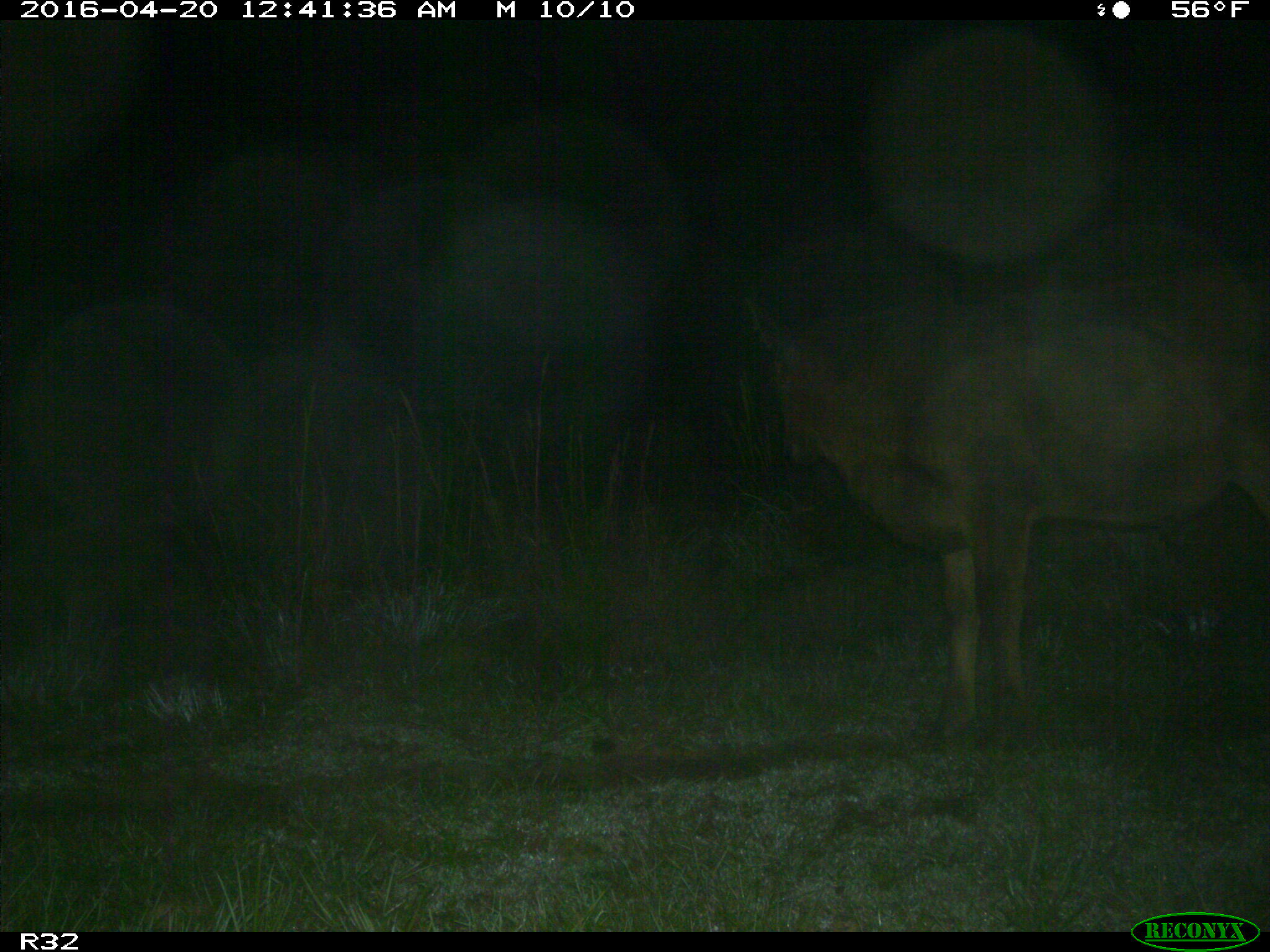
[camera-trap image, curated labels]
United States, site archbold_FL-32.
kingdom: Animalia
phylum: Chordata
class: Mammalia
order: Artiodactyla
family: Bovidae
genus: Bos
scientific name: Bos taurus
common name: domestic cow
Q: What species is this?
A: Bos taurus (domestic cow).